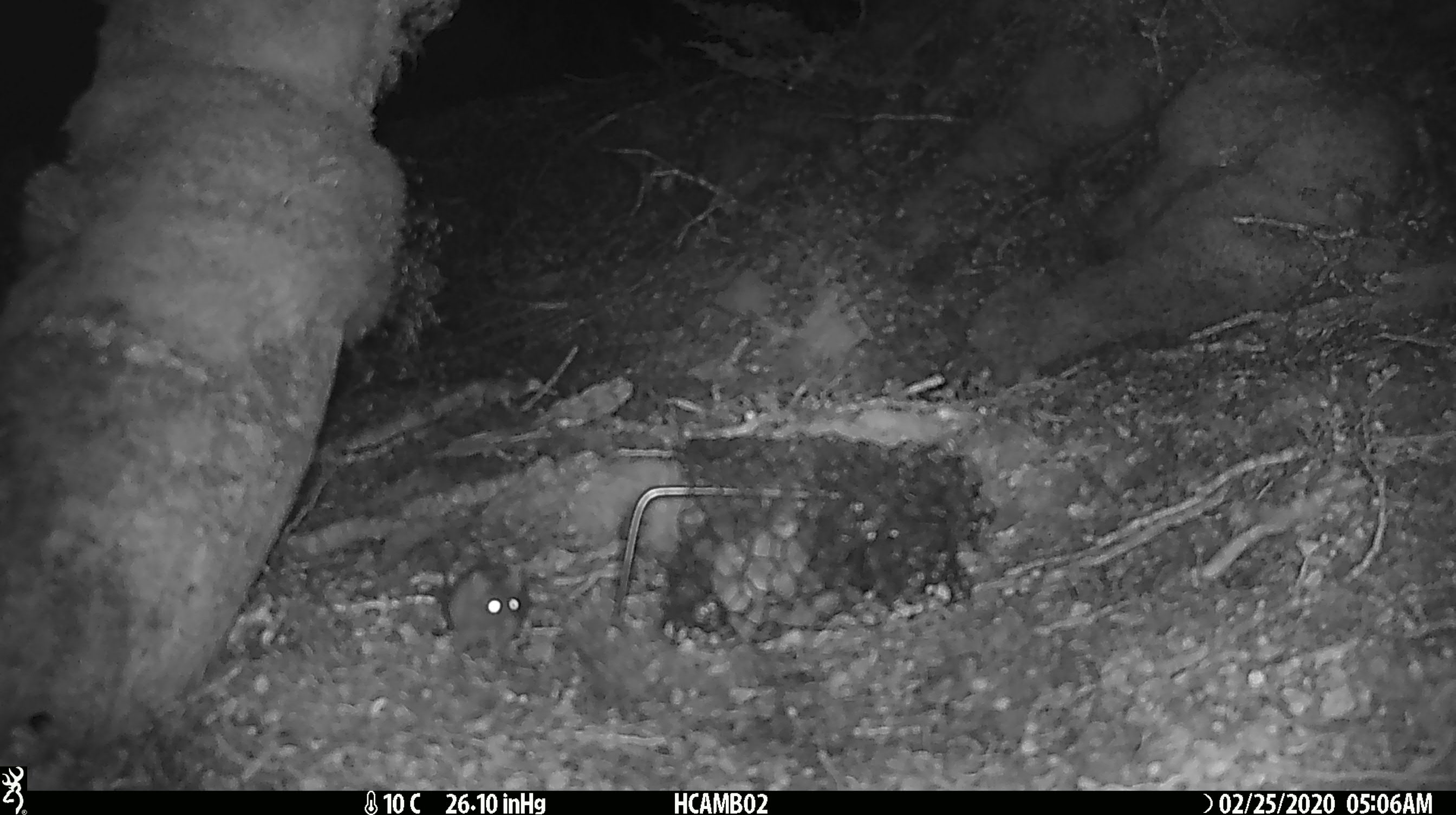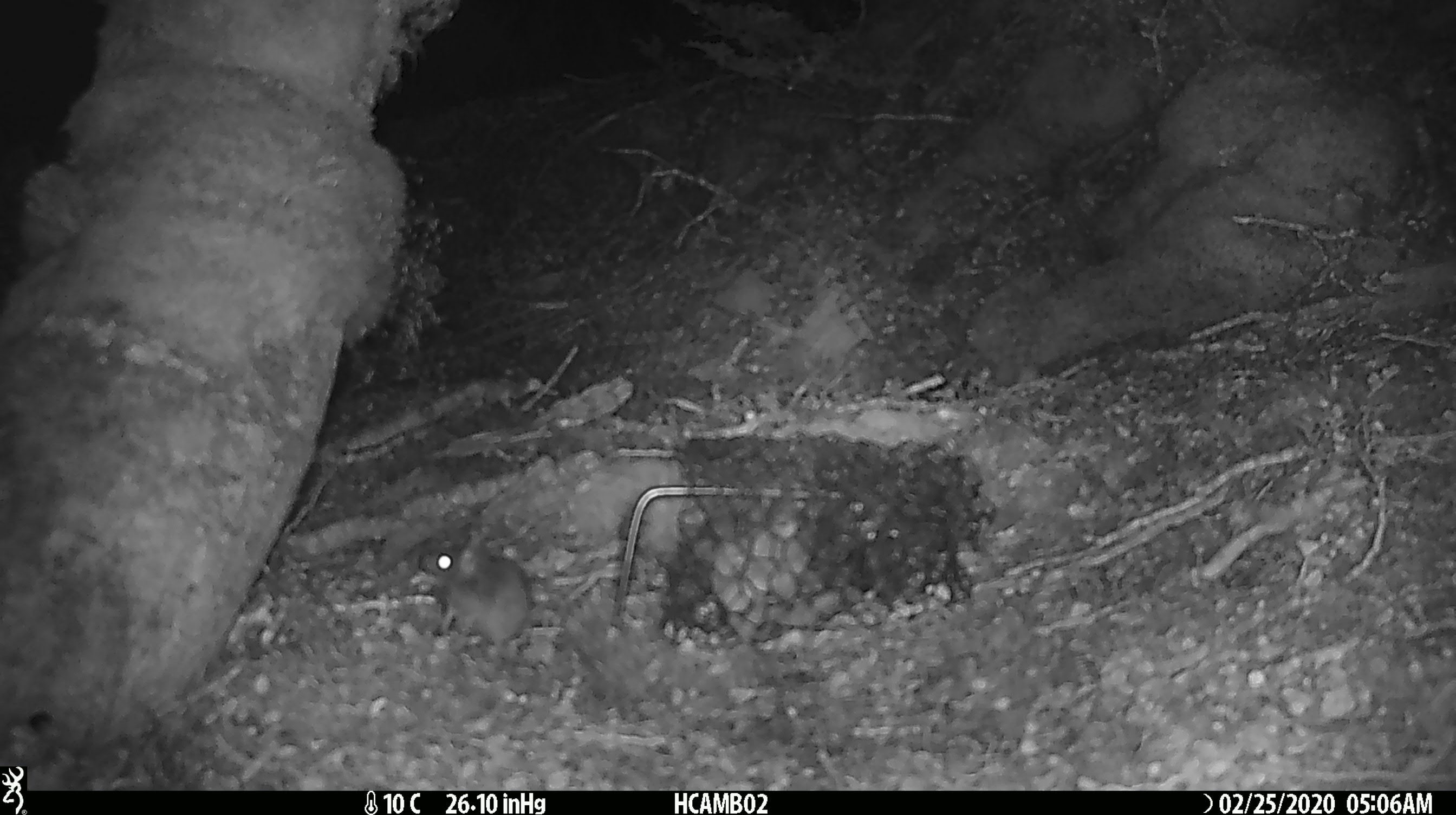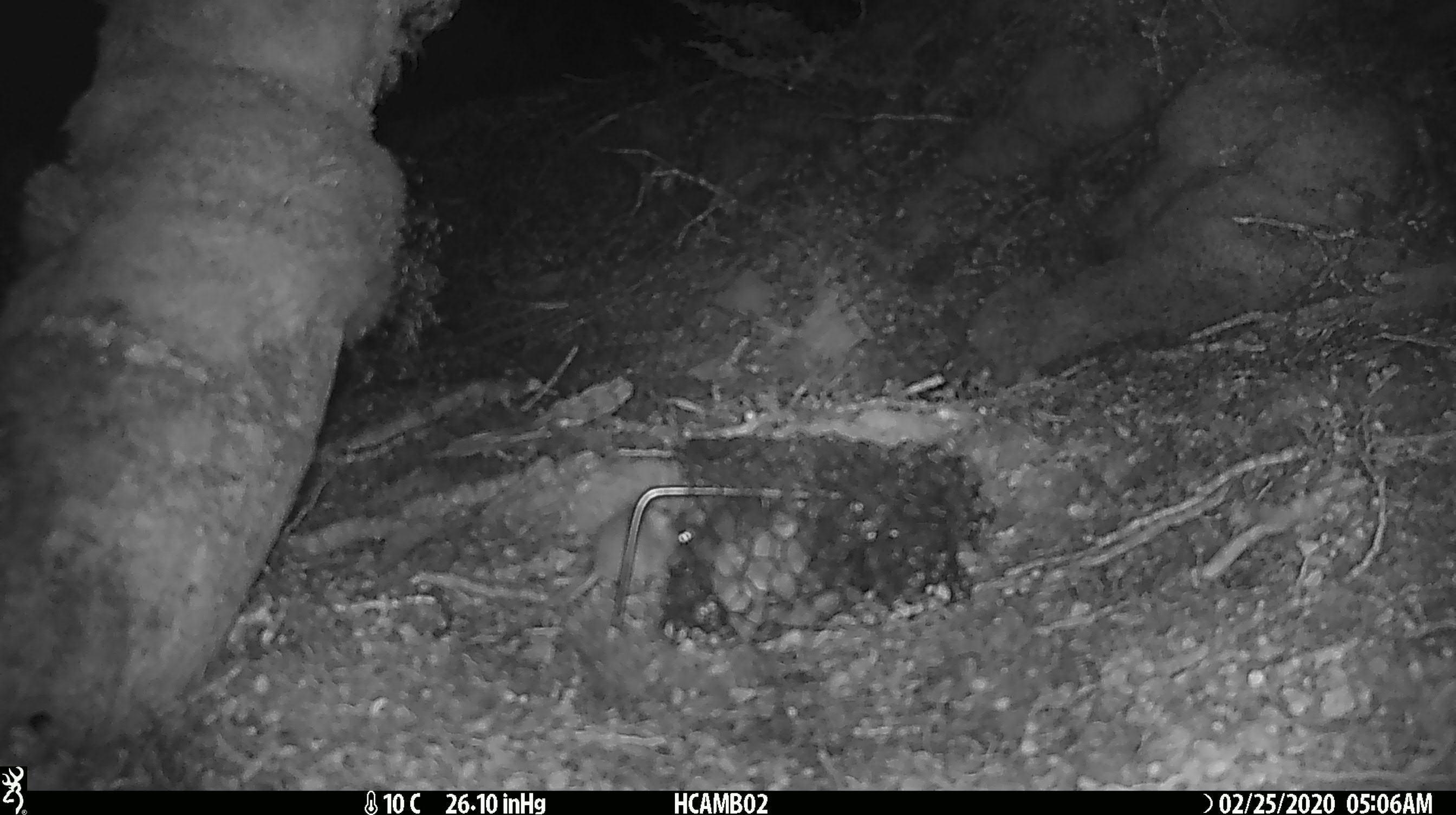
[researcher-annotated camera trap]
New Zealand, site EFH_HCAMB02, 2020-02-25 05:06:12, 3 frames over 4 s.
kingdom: Animalia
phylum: Chordata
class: Mammalia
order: Rodentia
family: Muridae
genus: Mus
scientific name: Mus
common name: mouse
Mouse (Mus).